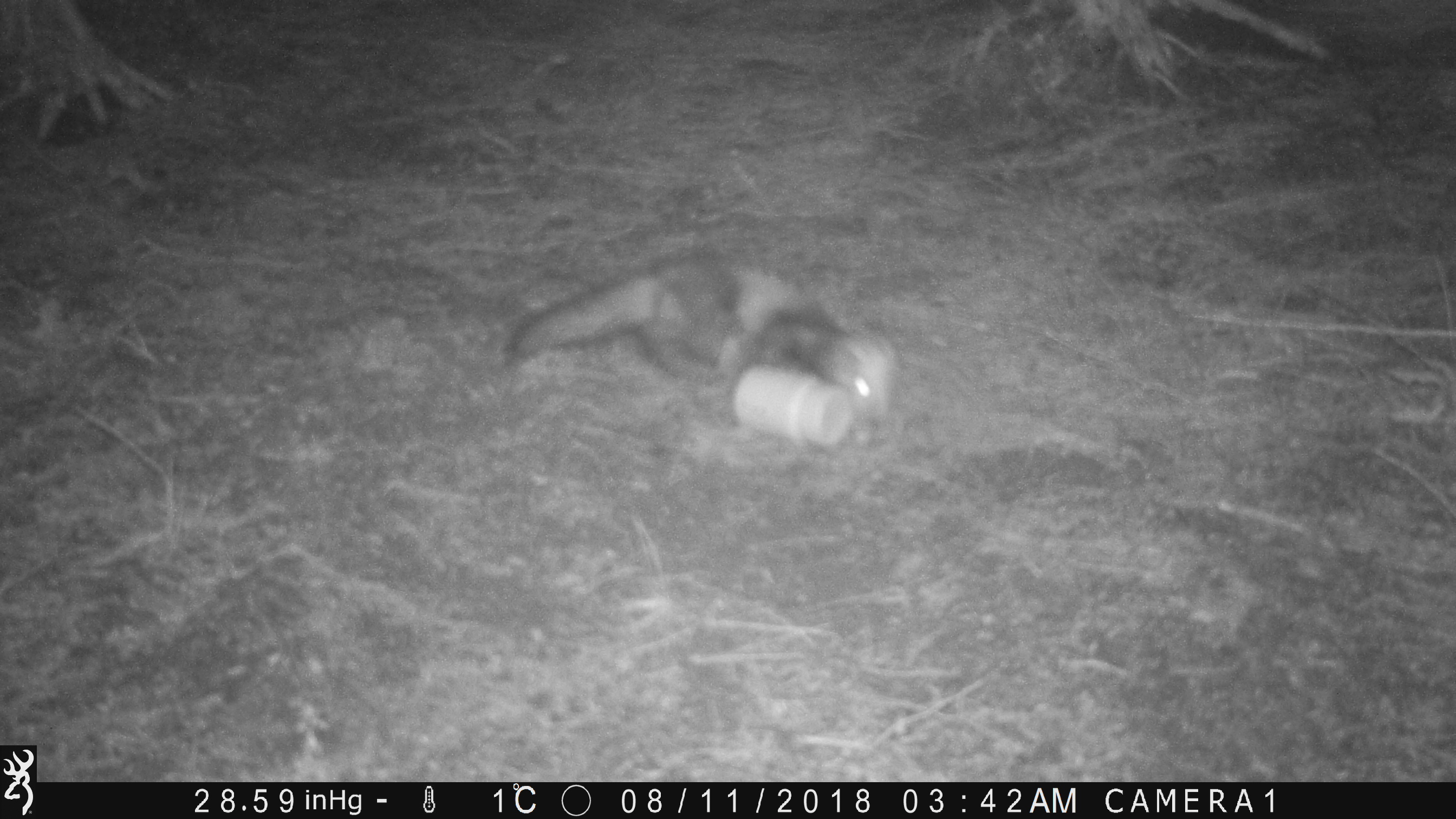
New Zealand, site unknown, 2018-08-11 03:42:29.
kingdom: Animalia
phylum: Chordata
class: Mammalia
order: Carnivora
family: Mustelidae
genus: Mustela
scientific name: Mustela furo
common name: ferret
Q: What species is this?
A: Ferret (Mustela furo).